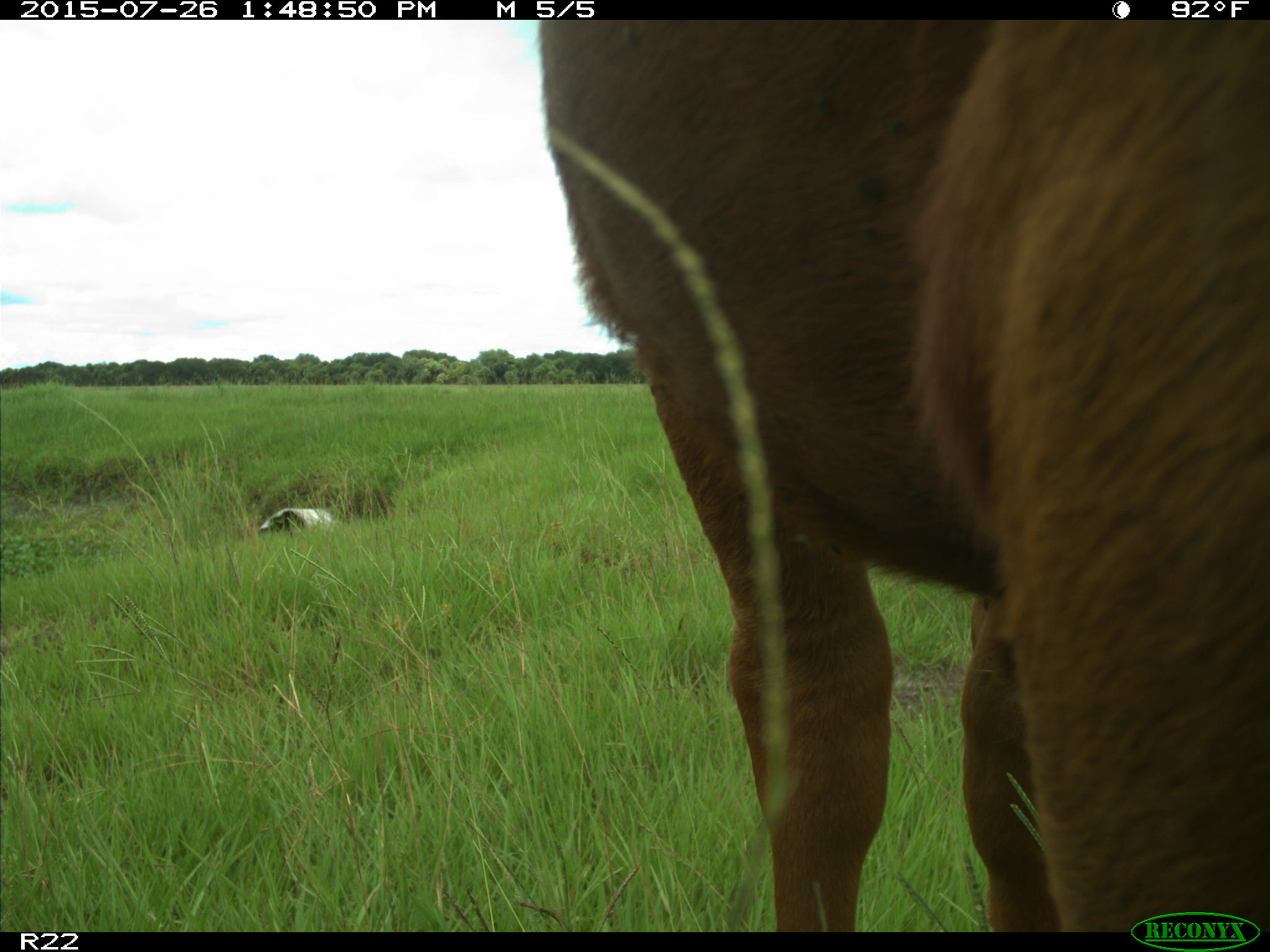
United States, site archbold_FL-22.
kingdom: Animalia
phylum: Chordata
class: Mammalia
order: Artiodactyla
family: Bovidae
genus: Bos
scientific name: Bos taurus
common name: domestic cow